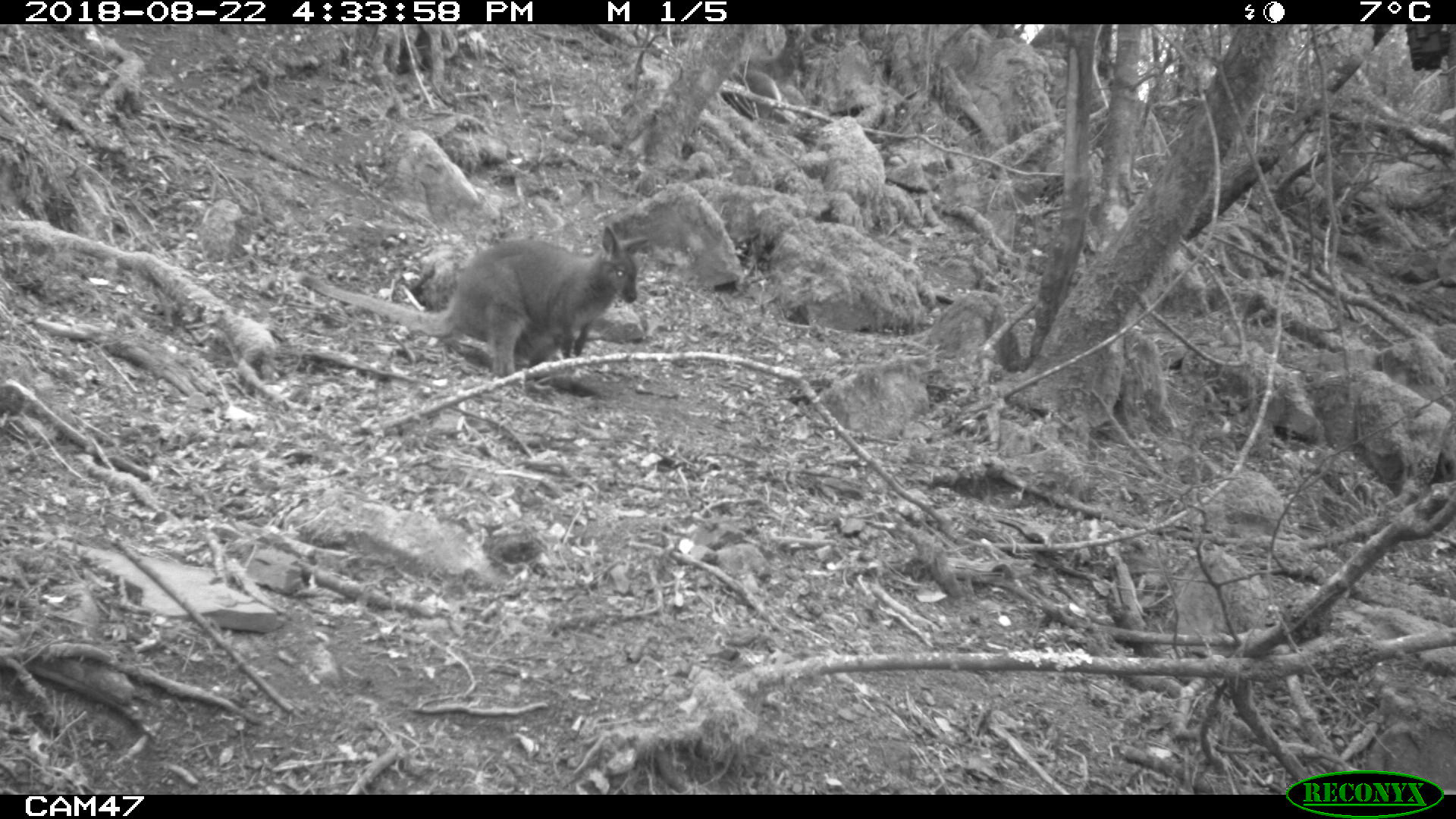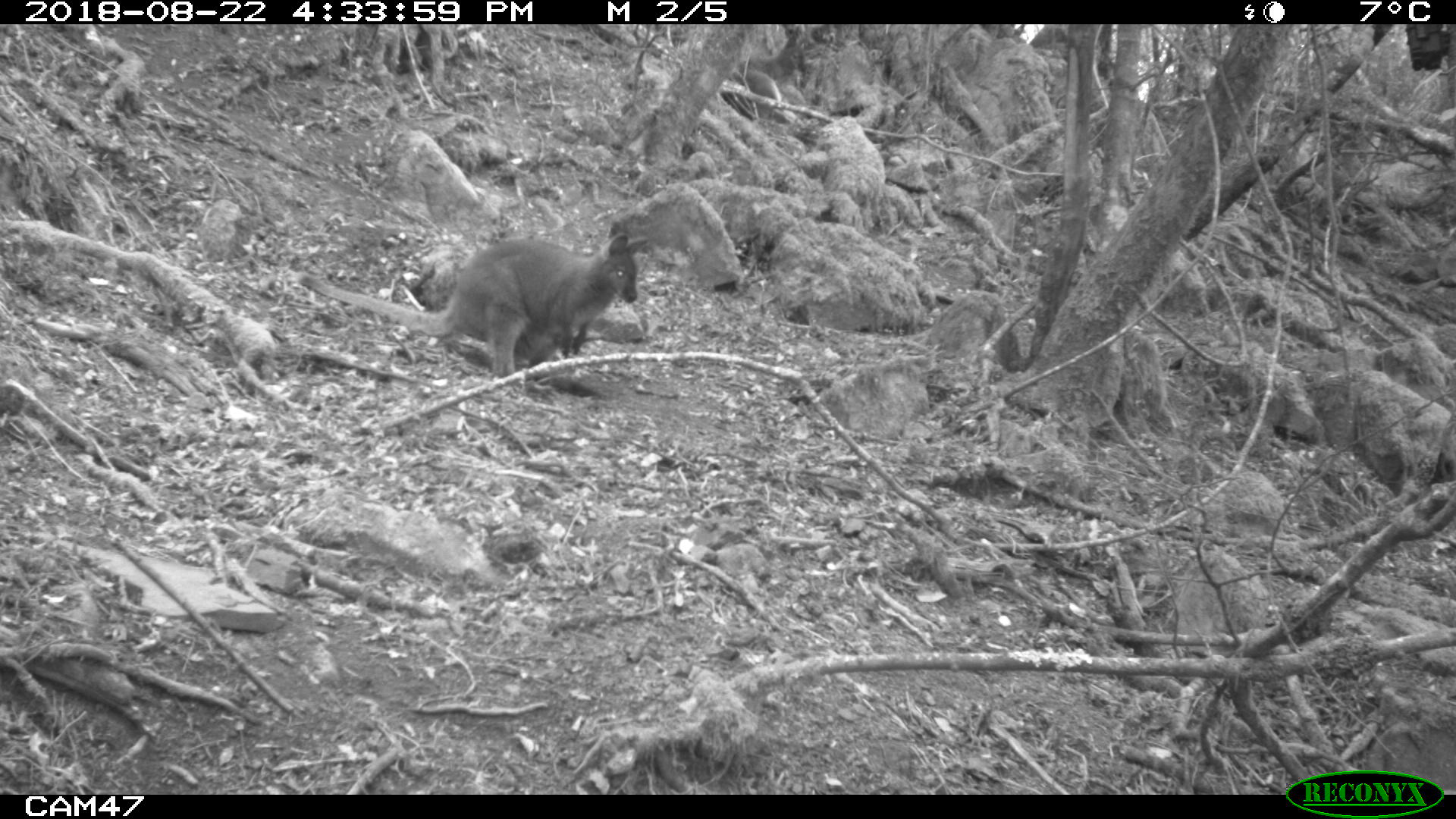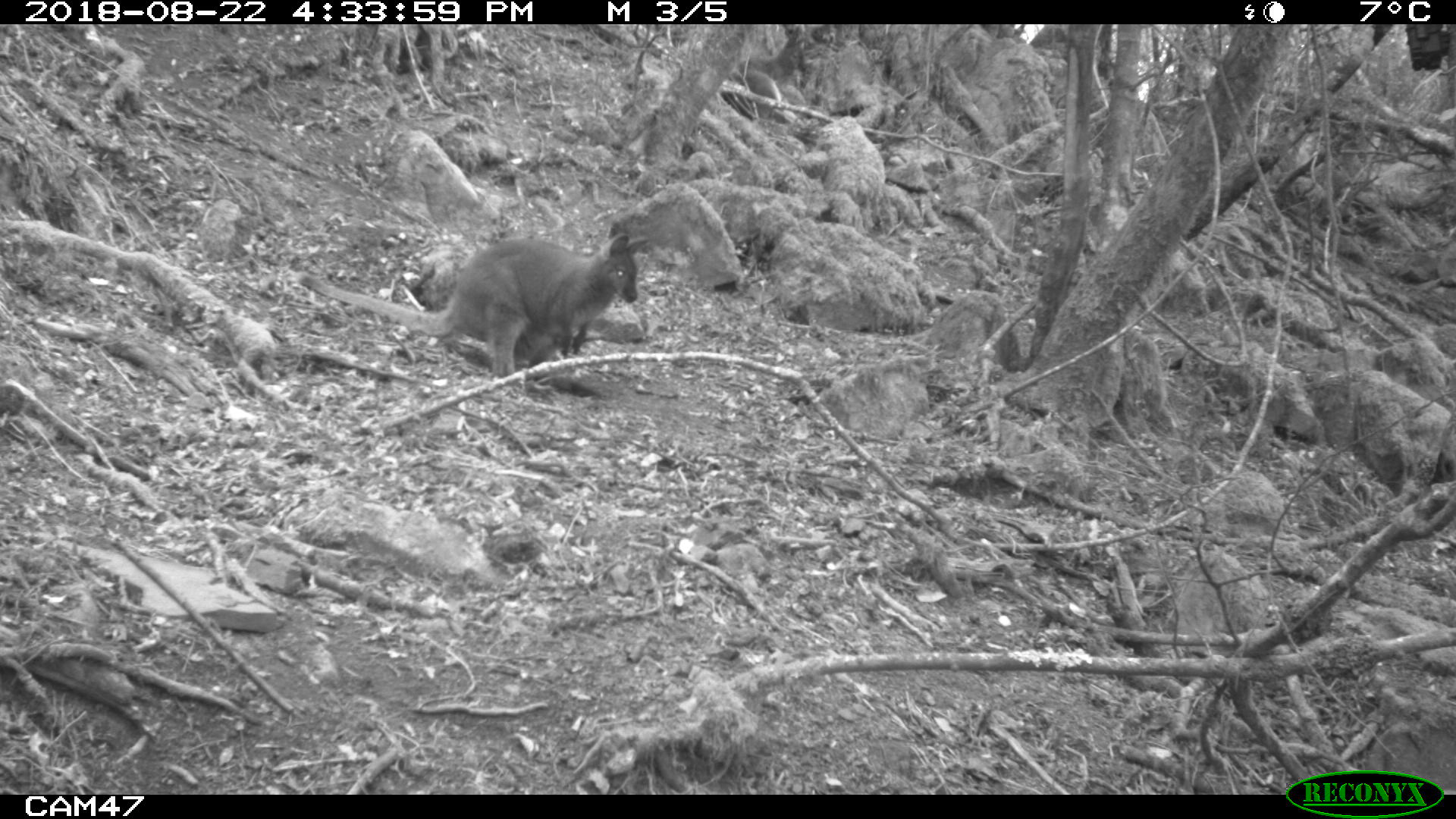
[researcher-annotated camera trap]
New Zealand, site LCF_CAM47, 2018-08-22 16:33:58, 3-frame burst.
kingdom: Animalia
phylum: Chordata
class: Mammalia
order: Diprotodontia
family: Macropodidae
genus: Notamacropus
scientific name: Notamacropus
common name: wallaby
Wallaby (Notamacropus).